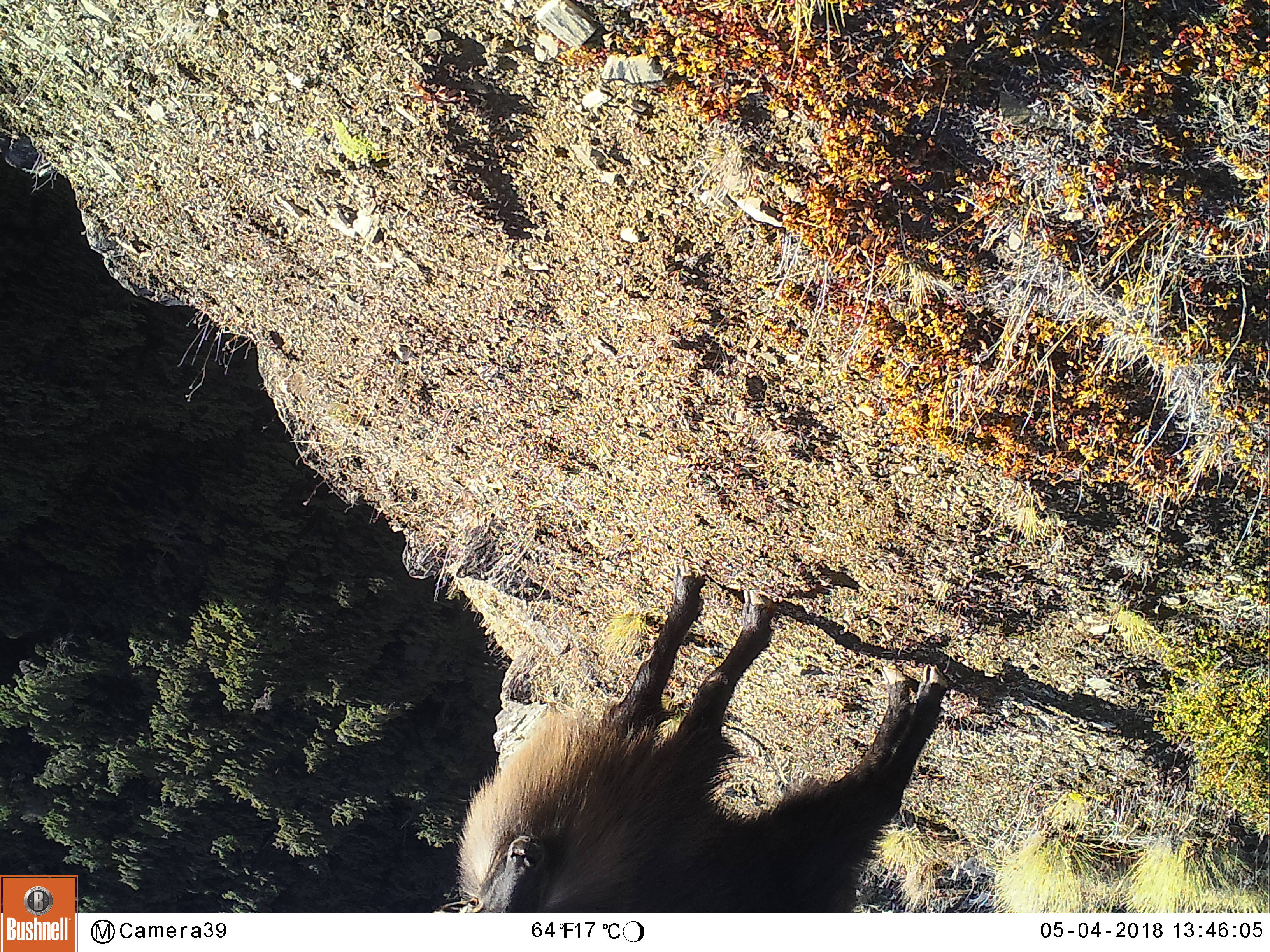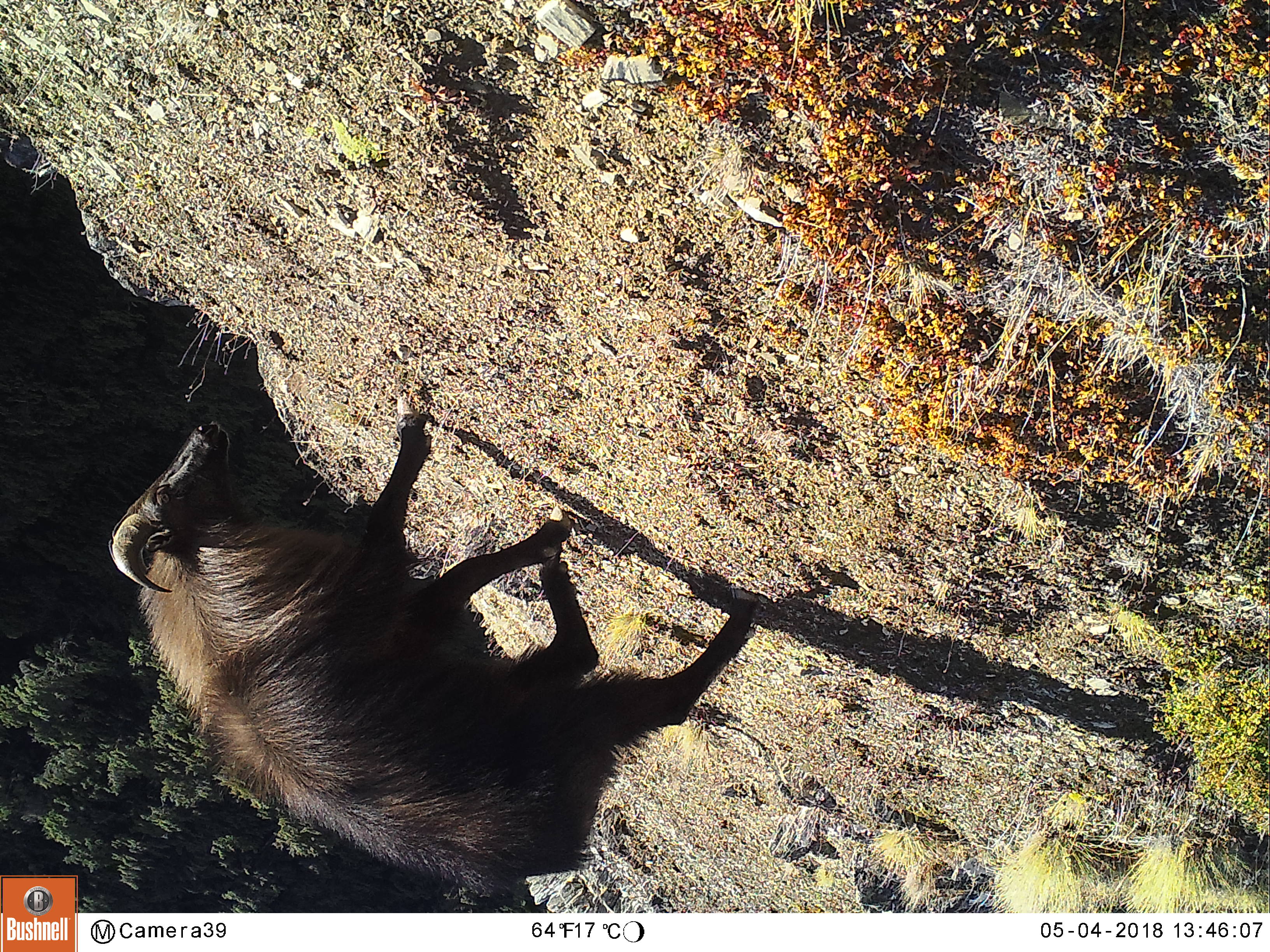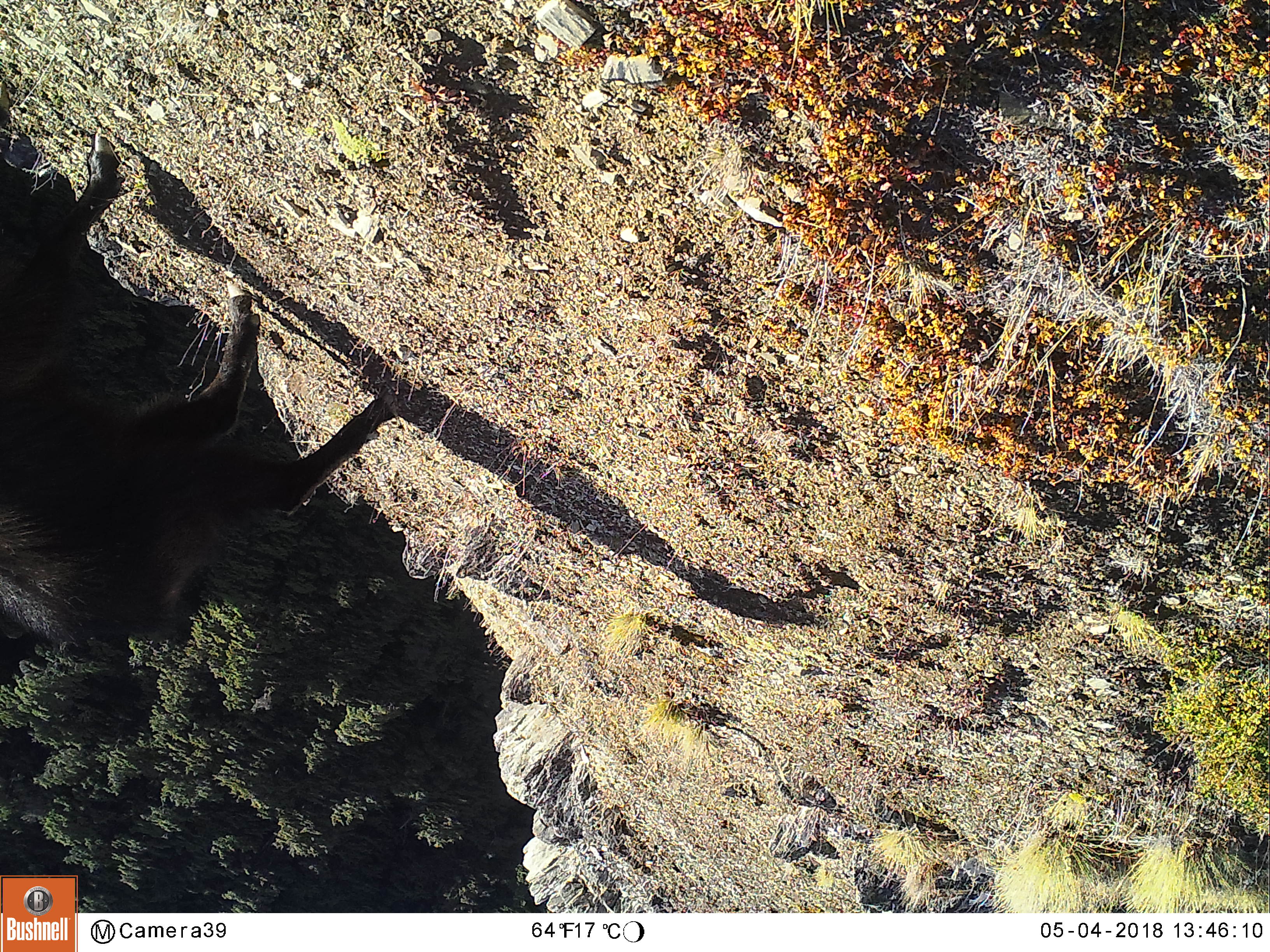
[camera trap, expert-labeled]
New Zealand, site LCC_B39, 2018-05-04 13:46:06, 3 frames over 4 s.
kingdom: Animalia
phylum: Chordata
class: Mammalia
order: Artiodactyla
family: Bovidae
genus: Nilgiritragus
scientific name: Nilgiritragus hylocrius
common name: tahr